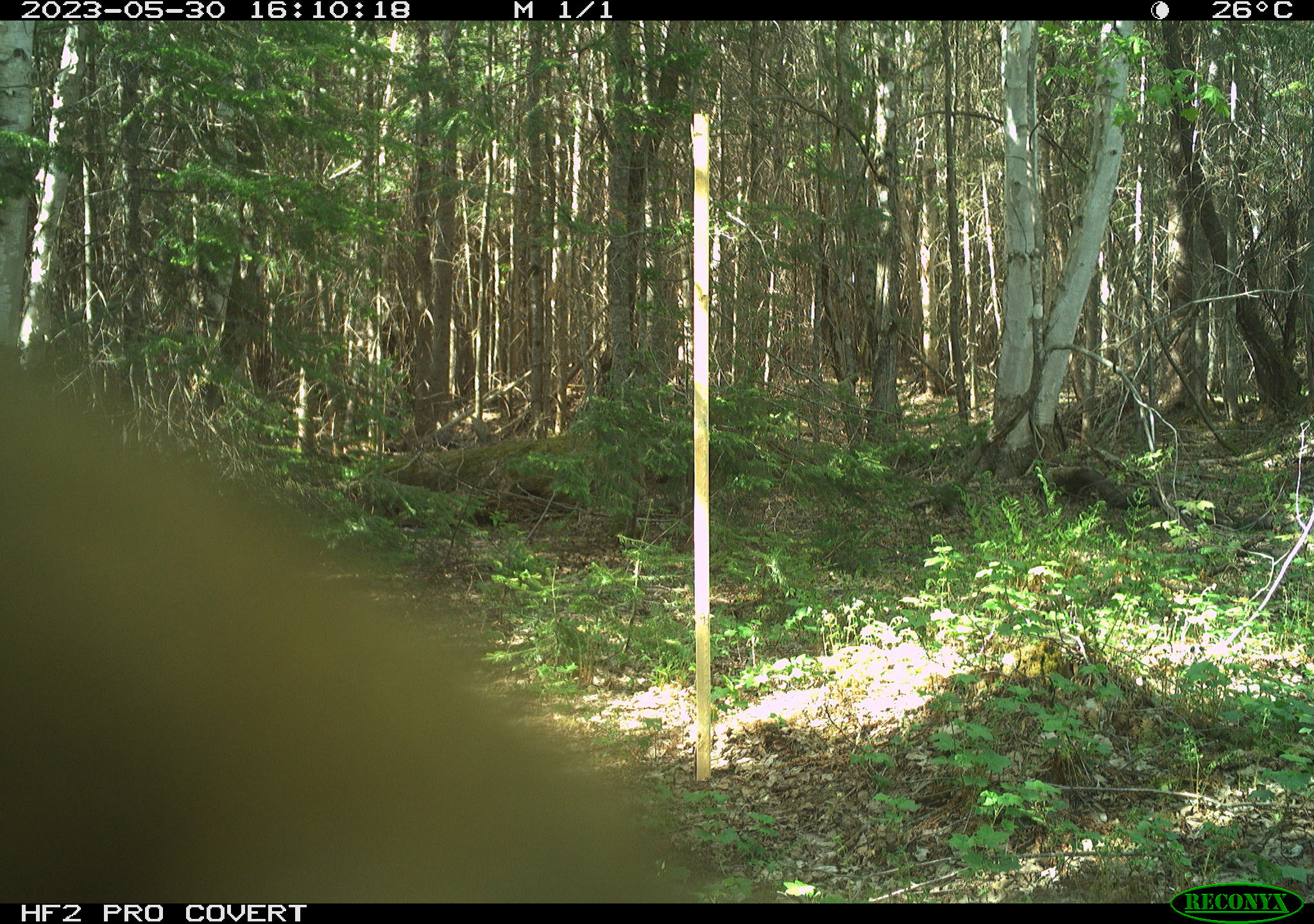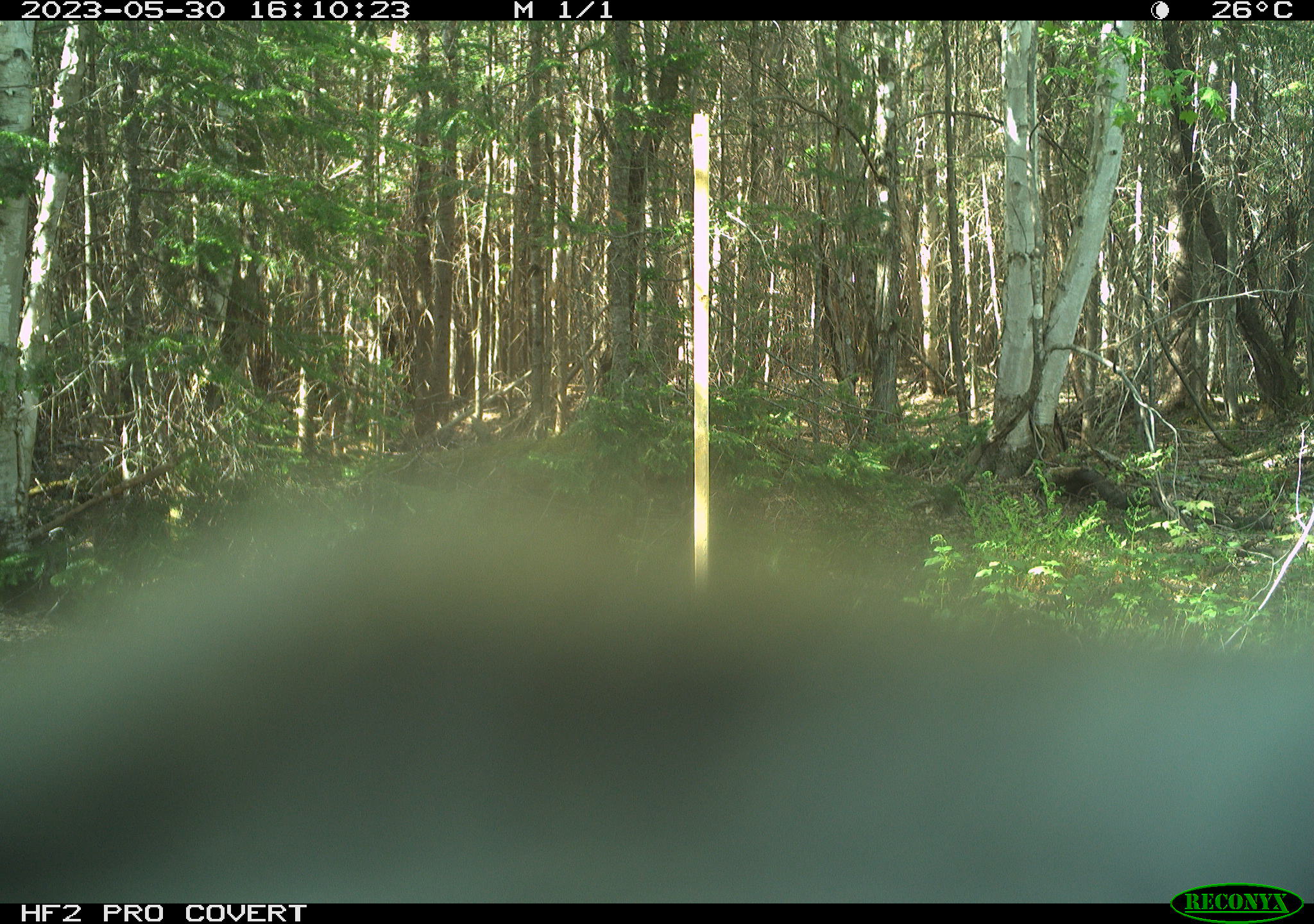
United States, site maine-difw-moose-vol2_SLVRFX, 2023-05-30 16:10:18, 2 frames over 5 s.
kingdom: Animalia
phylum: Chordata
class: Mammalia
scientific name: Mammalia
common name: mammal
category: mammal sp.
Mammal sp. (mammal) (Mammalia).